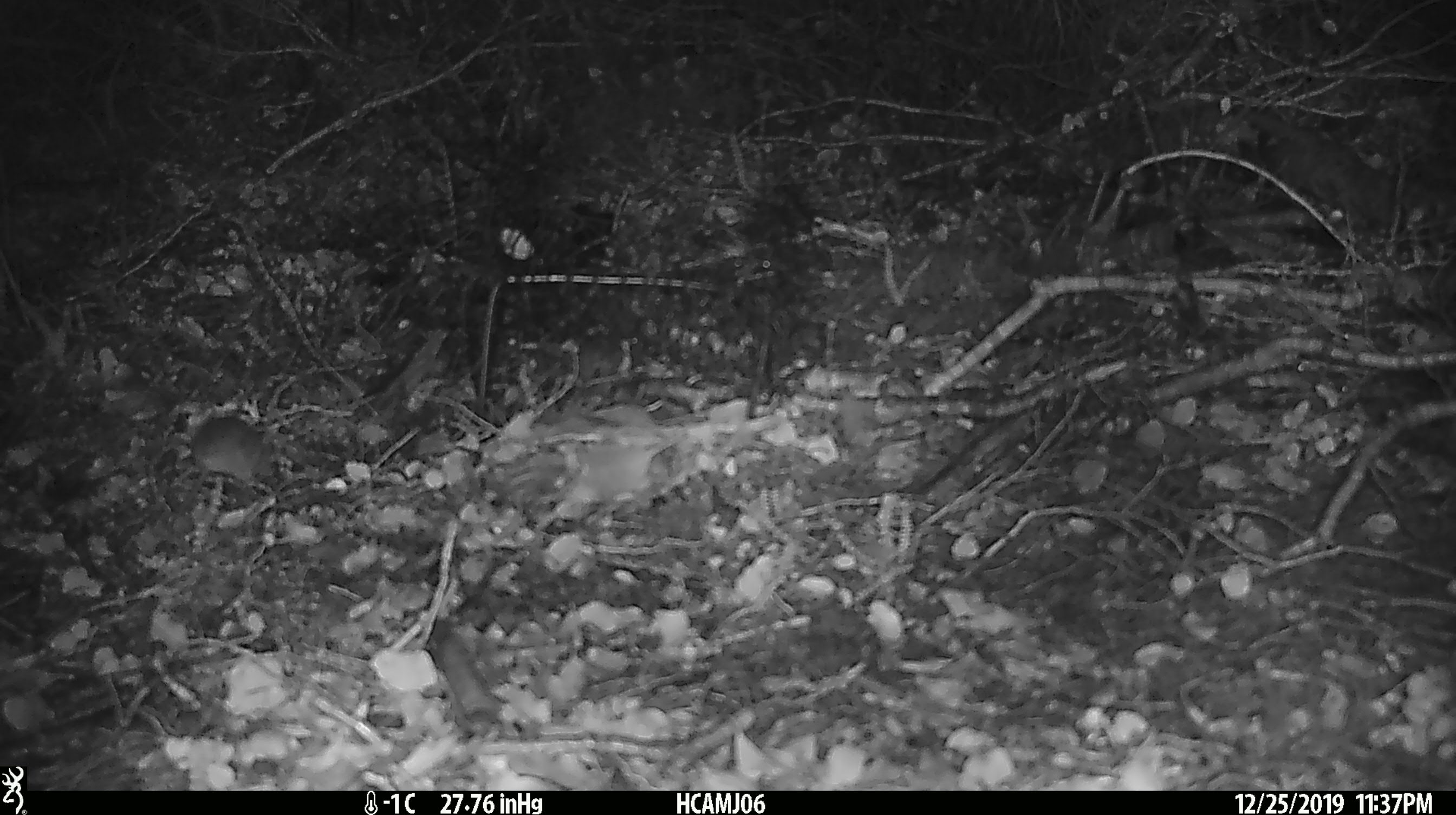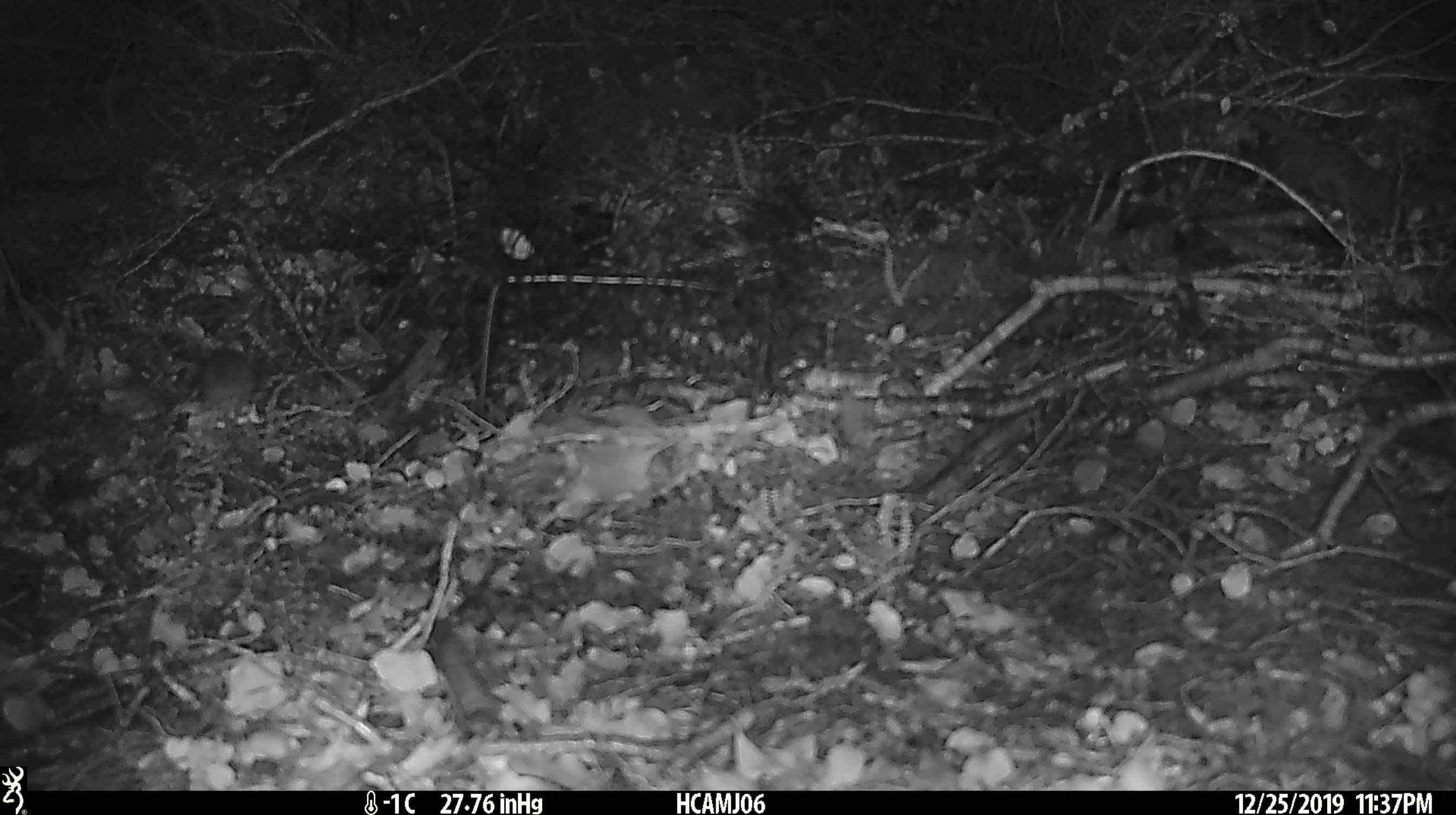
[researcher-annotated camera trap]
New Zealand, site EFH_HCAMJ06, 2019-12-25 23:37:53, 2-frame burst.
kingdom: Animalia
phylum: Chordata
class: Mammalia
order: Rodentia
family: Muridae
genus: Mus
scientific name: Mus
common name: mouse